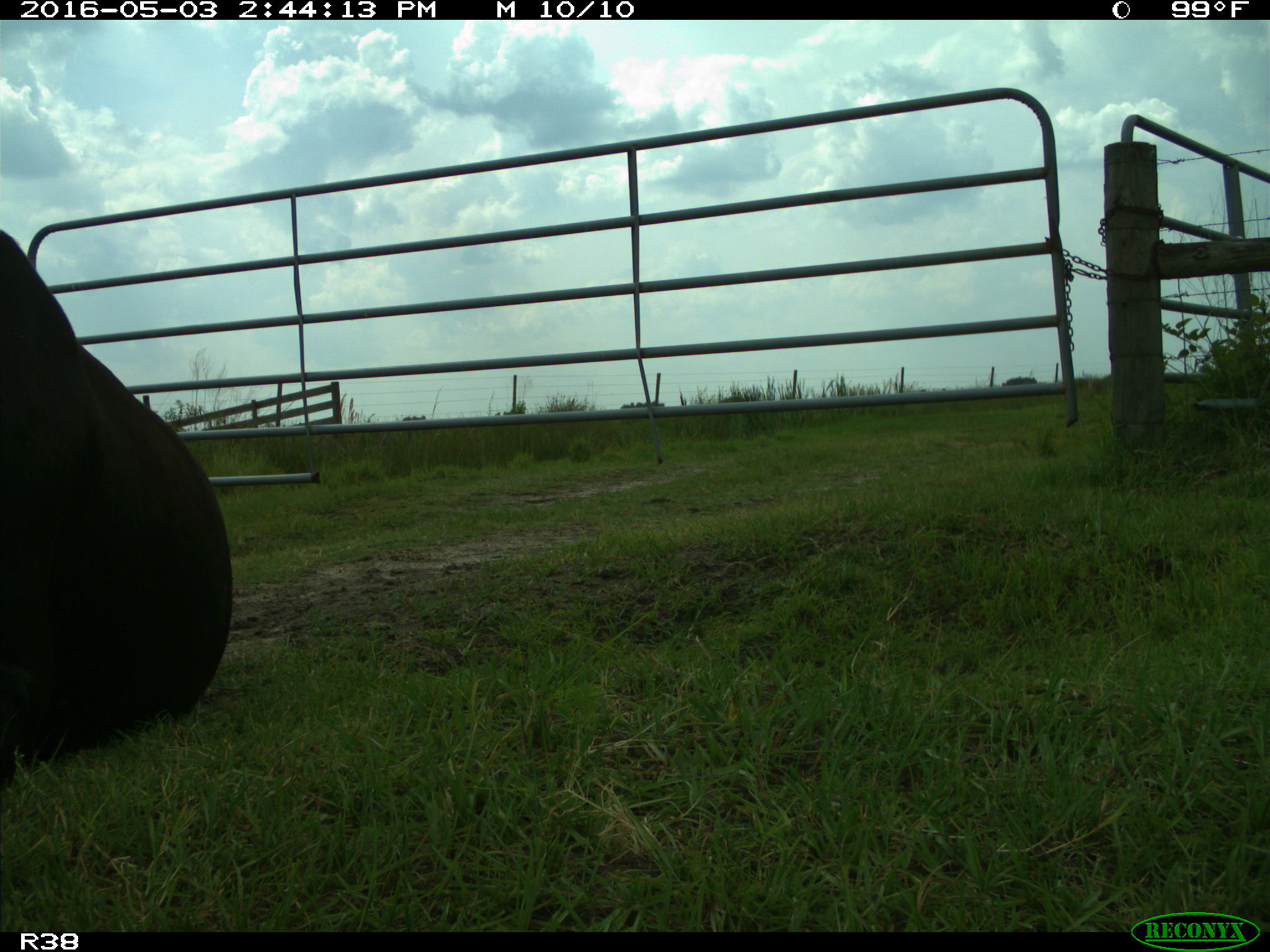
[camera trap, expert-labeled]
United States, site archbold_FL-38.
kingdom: Animalia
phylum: Chordata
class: Mammalia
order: Artiodactyla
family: Bovidae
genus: Bos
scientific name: Bos taurus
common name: domestic cow